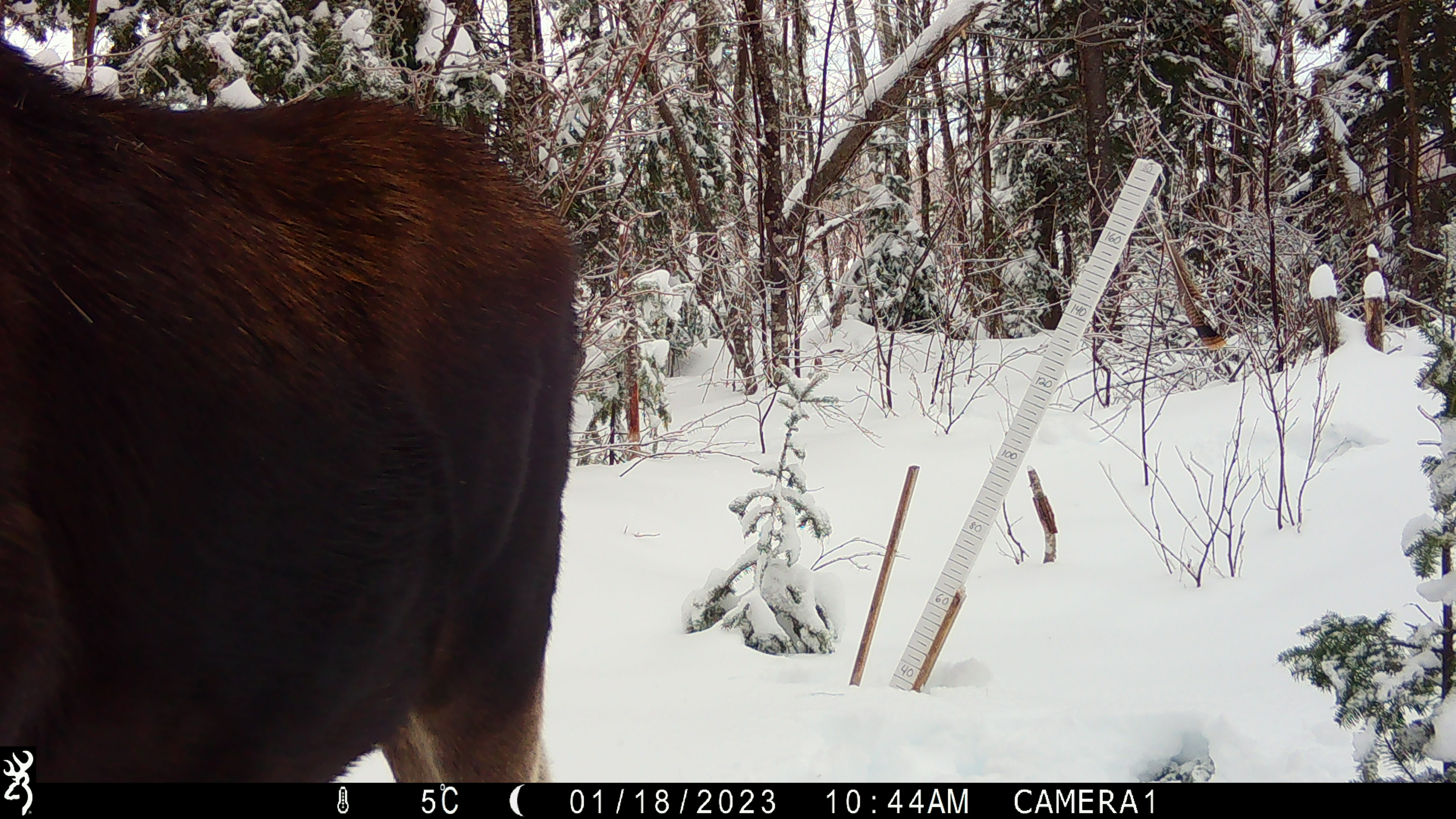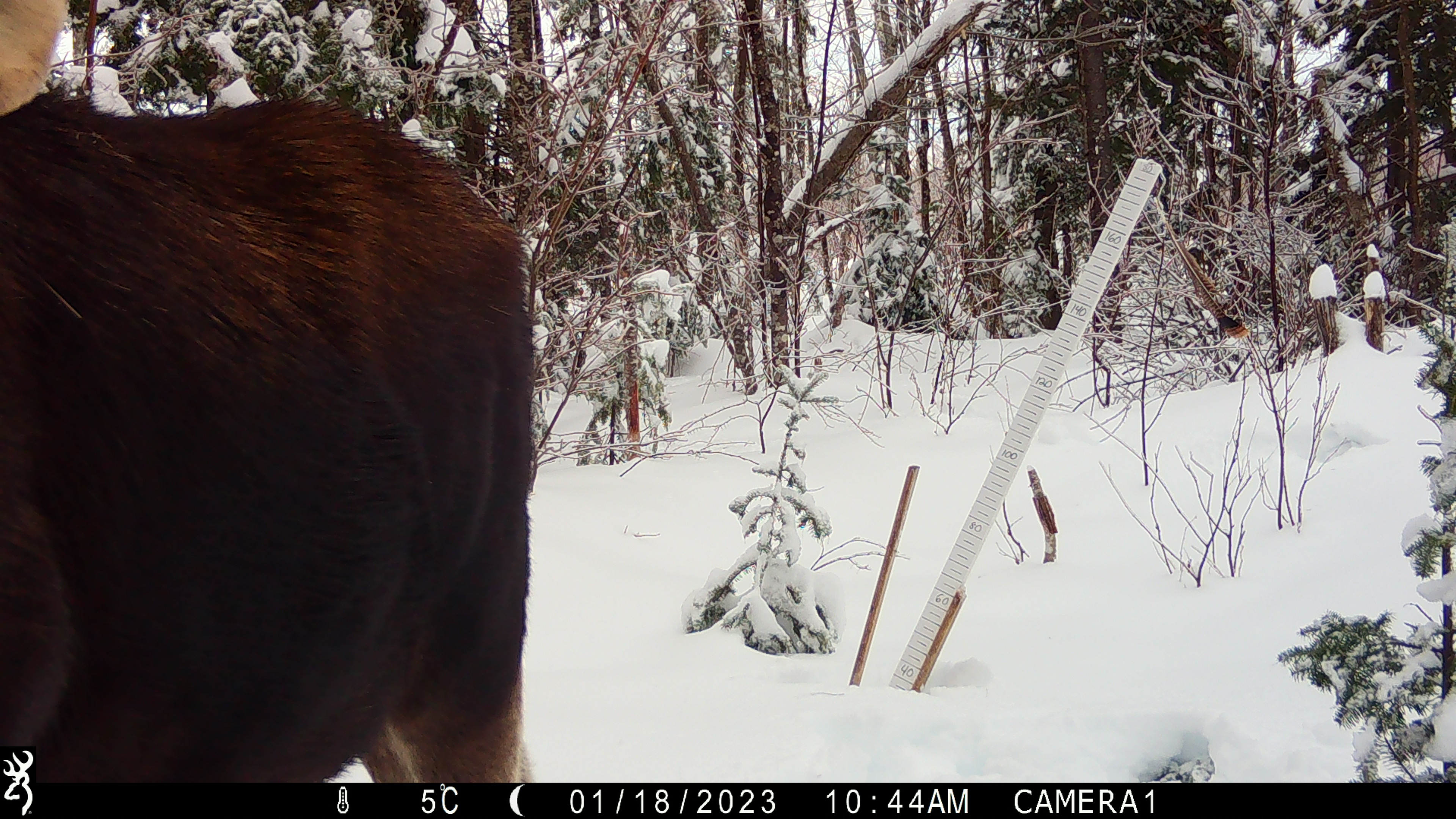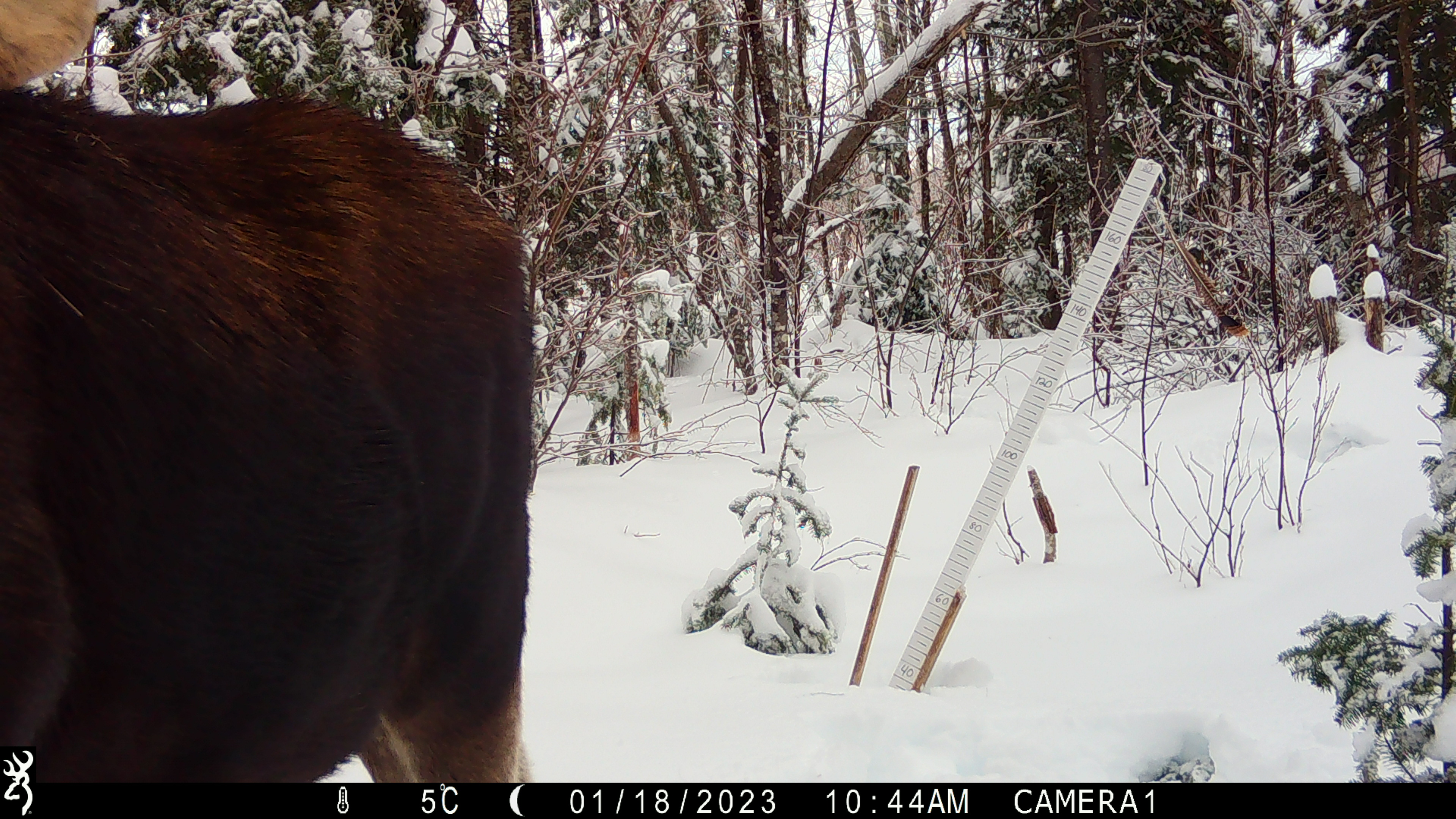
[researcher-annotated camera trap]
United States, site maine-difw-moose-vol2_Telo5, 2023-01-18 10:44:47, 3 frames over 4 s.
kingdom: Animalia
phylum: Chordata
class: Mammalia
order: Artiodactyla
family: Cervidae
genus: Alces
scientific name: Alces alces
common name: moose